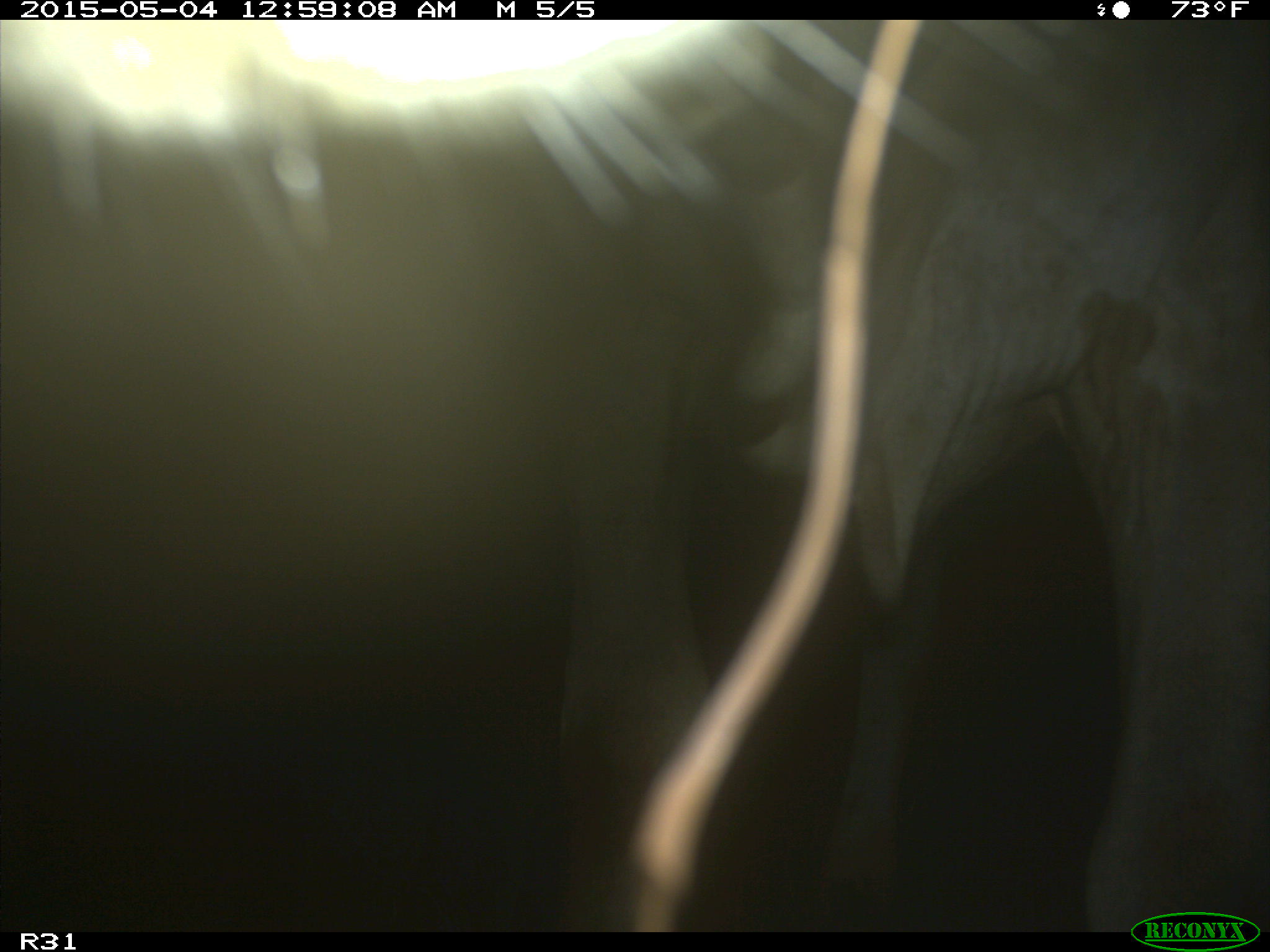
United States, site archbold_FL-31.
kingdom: Animalia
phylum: Chordata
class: Mammalia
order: Artiodactyla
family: Bovidae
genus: Bos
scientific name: Bos taurus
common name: domestic cow